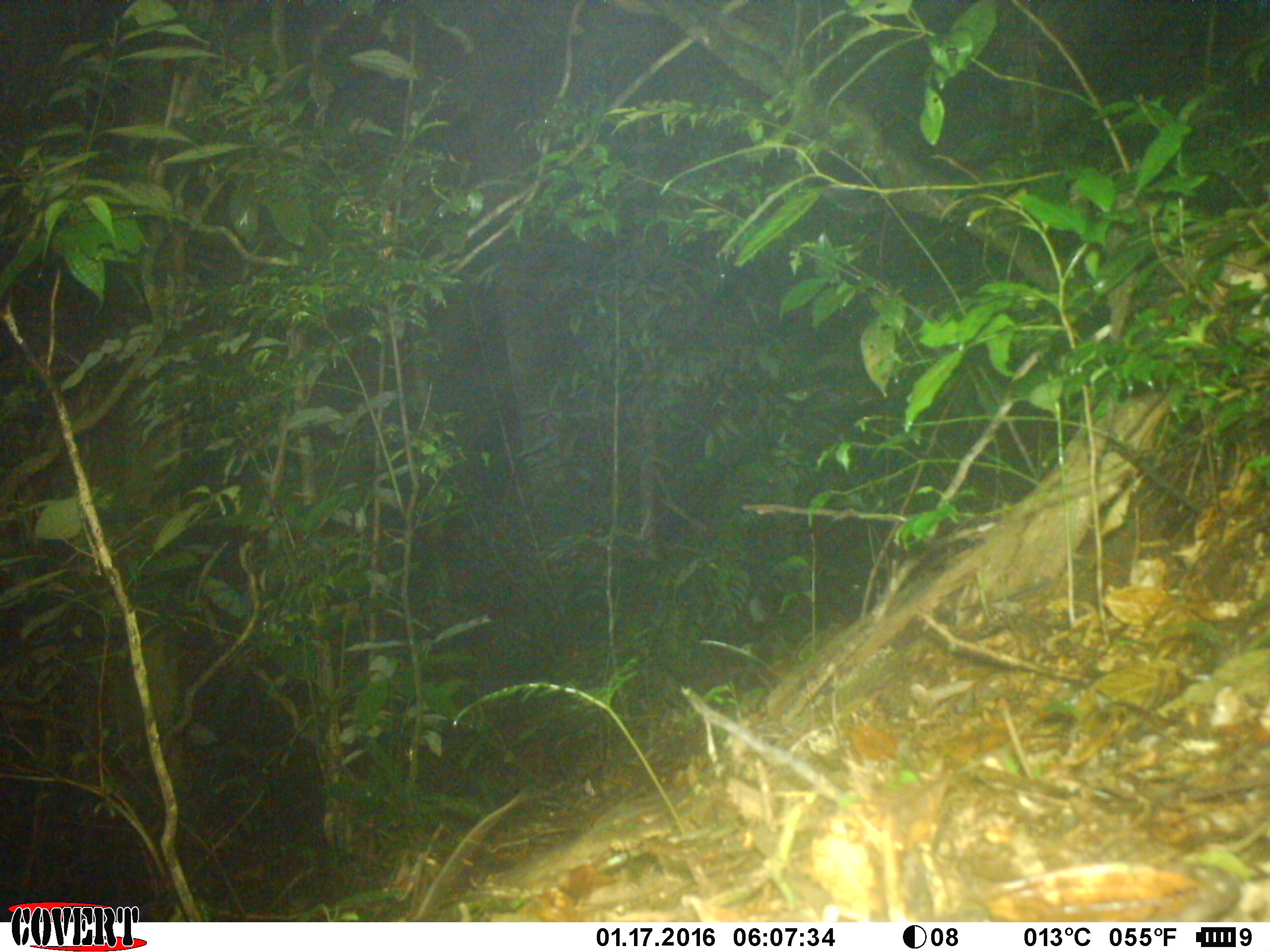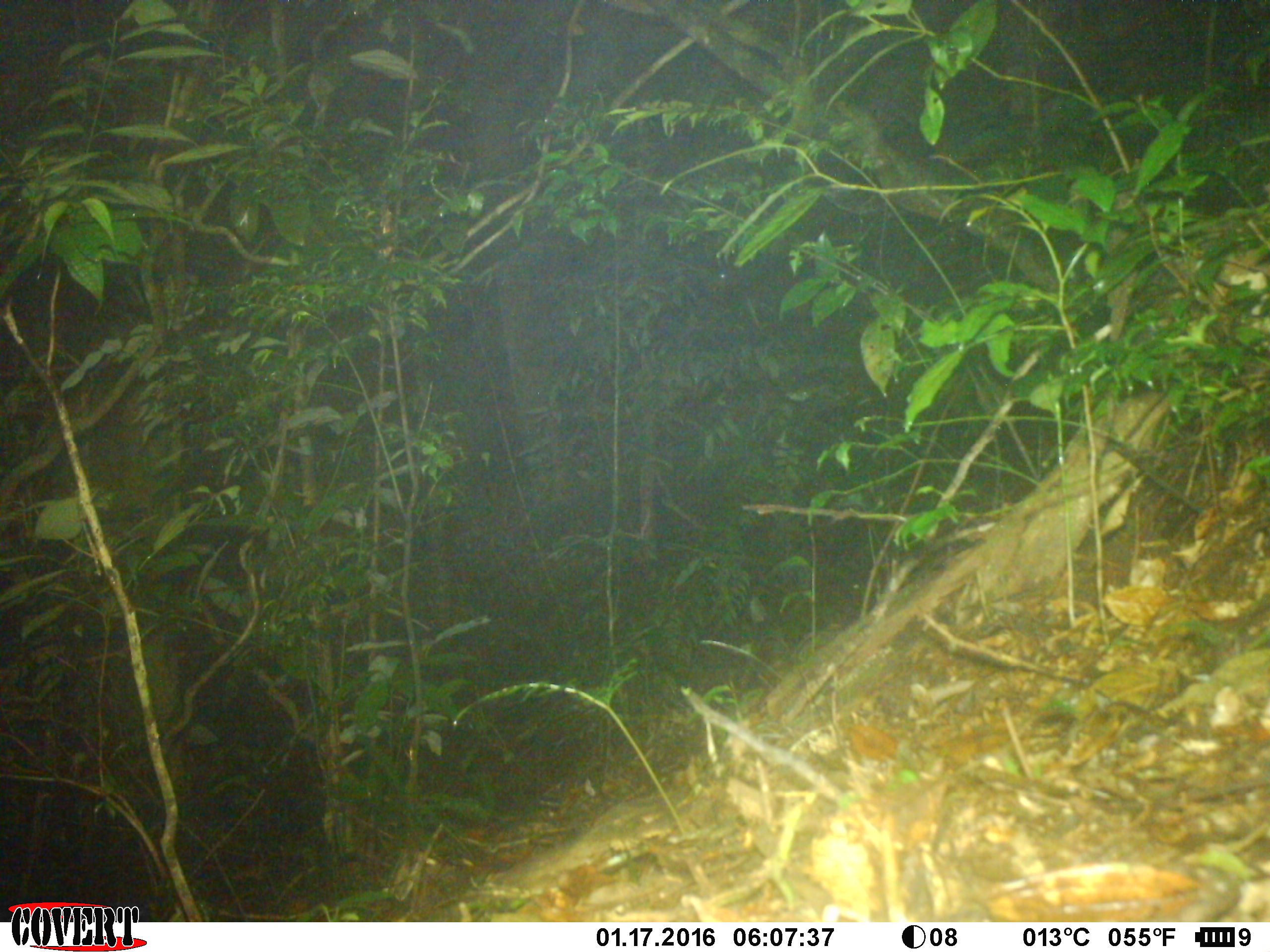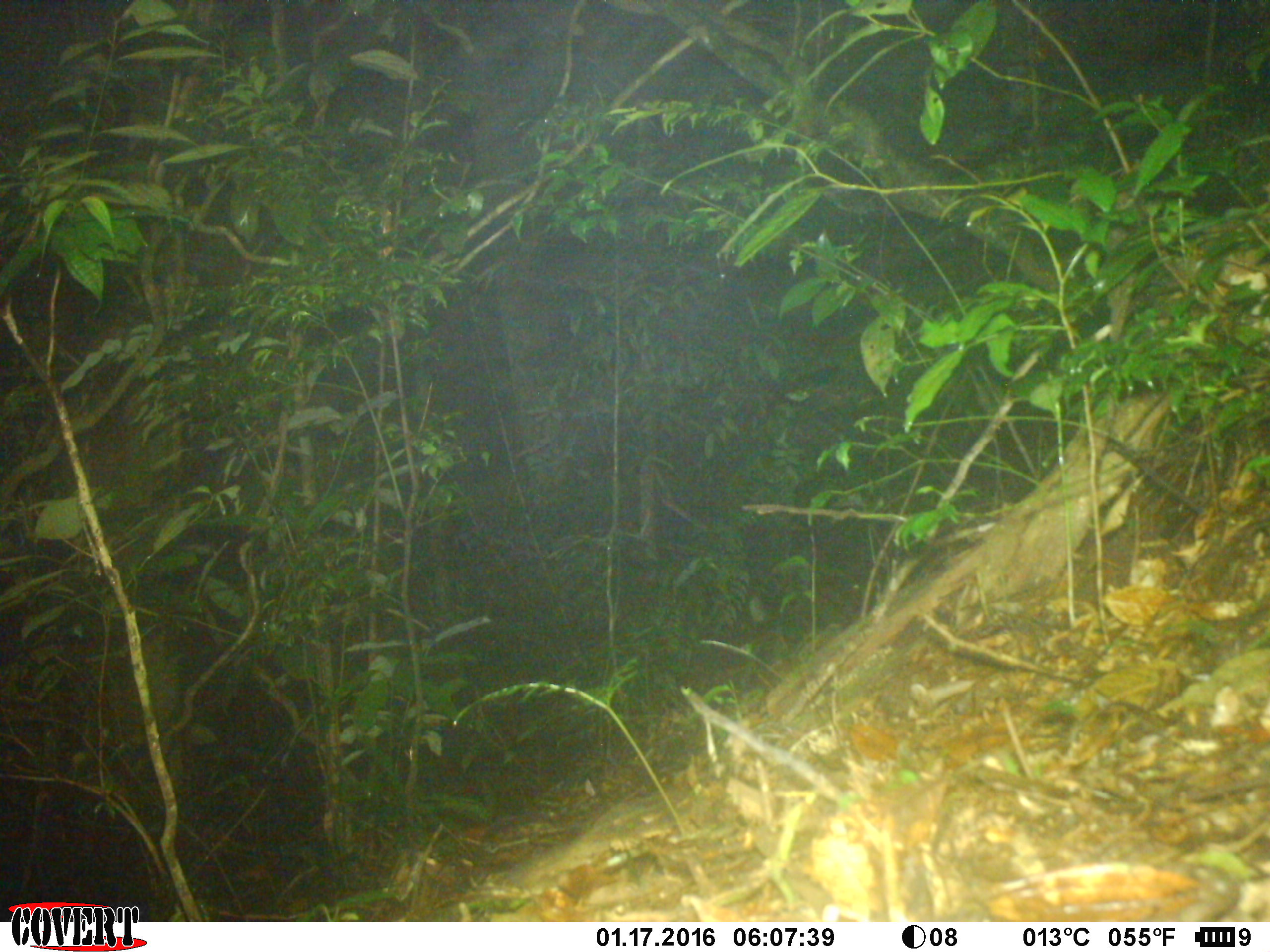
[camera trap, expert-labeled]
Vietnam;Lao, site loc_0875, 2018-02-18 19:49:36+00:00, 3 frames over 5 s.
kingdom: Animalia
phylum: Chordata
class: Mammalia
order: Rodentia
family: Muridae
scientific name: Muridae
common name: old-world mice and rats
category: unidentified murid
Unidentified murid (old-world mice and rats) (Muridae). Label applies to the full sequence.